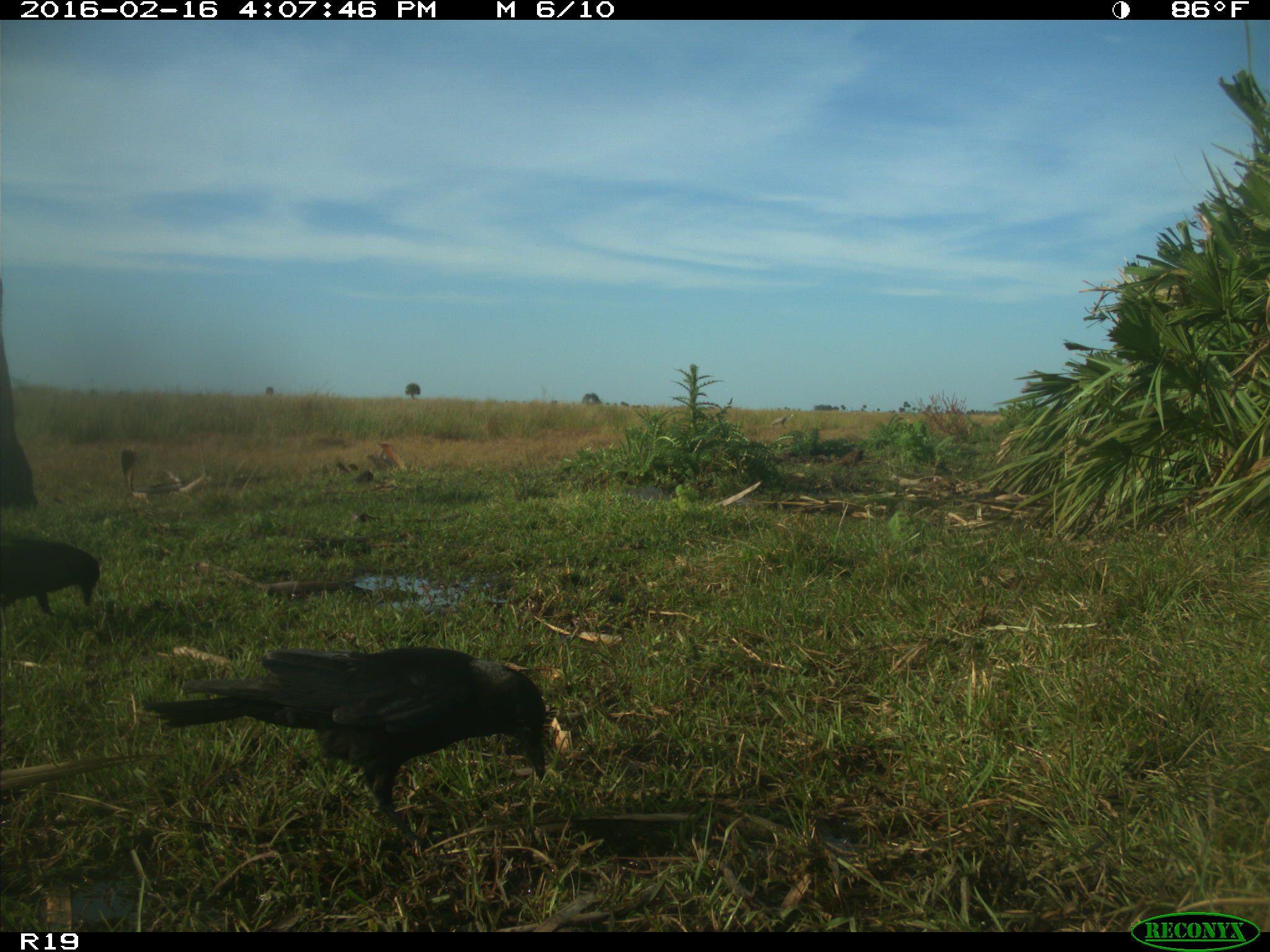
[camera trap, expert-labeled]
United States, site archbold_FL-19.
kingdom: Animalia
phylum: Chordata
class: Aves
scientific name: Aves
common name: birds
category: unidentified bird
Unidentified bird (birds) (Aves).